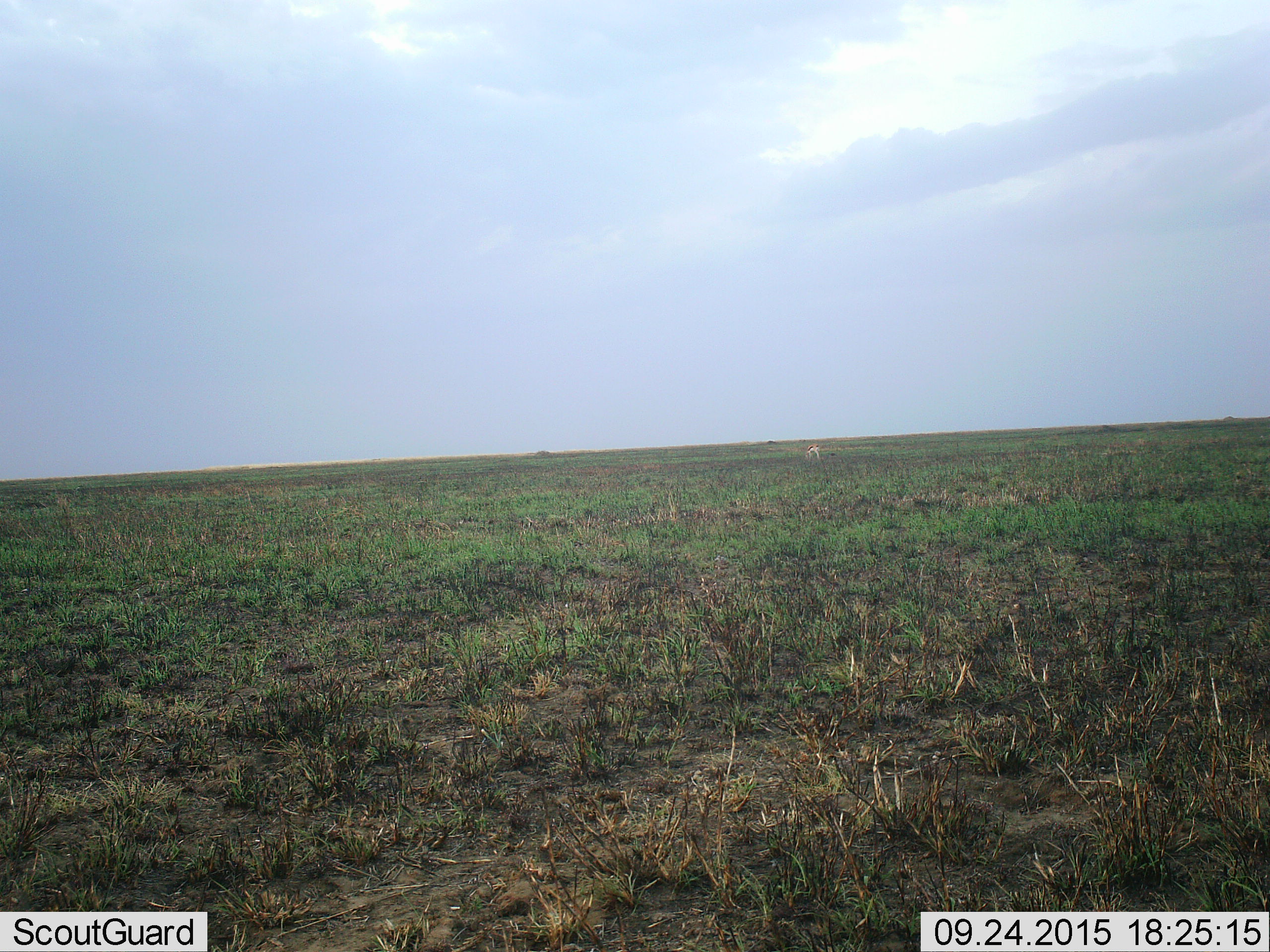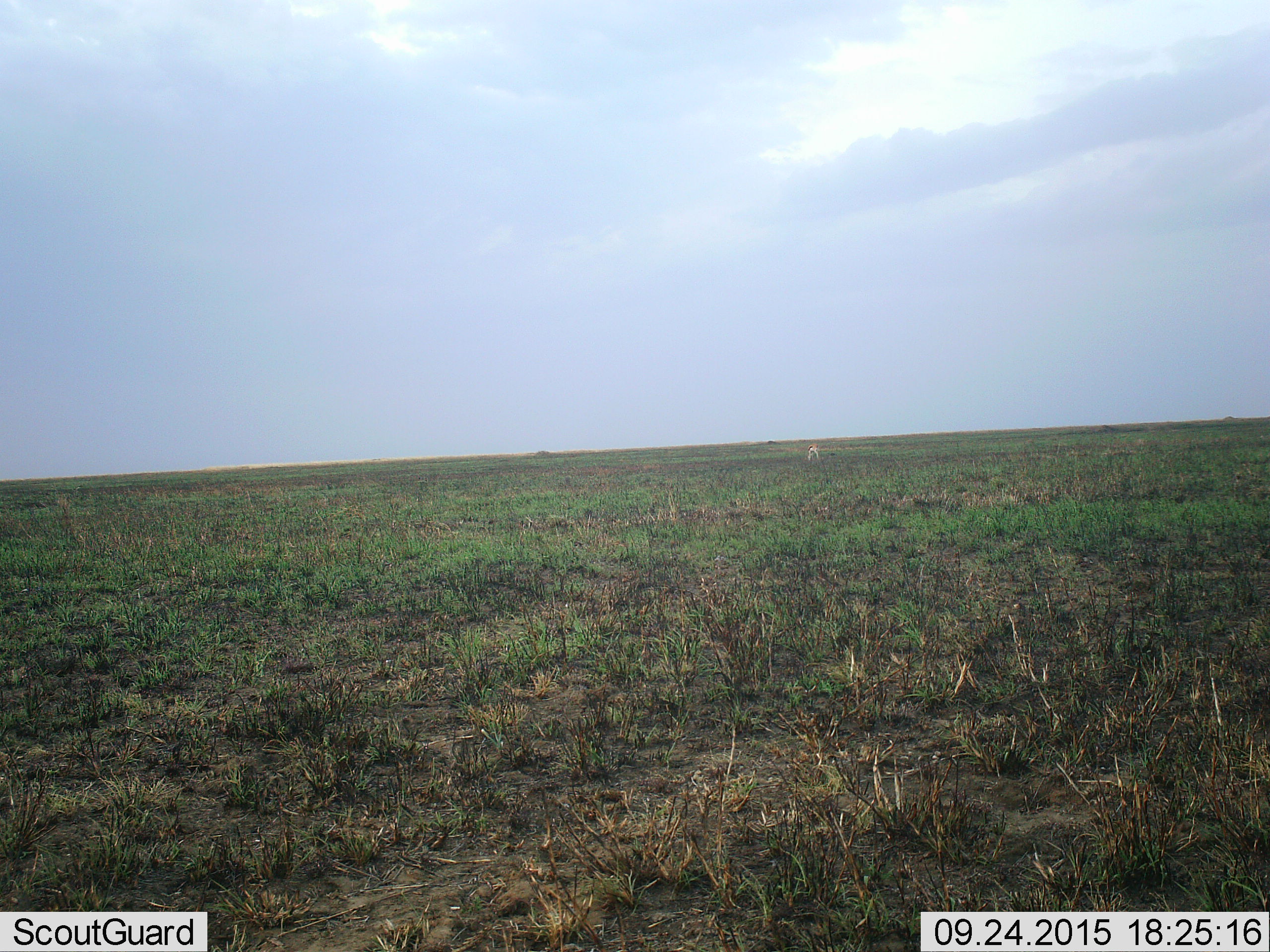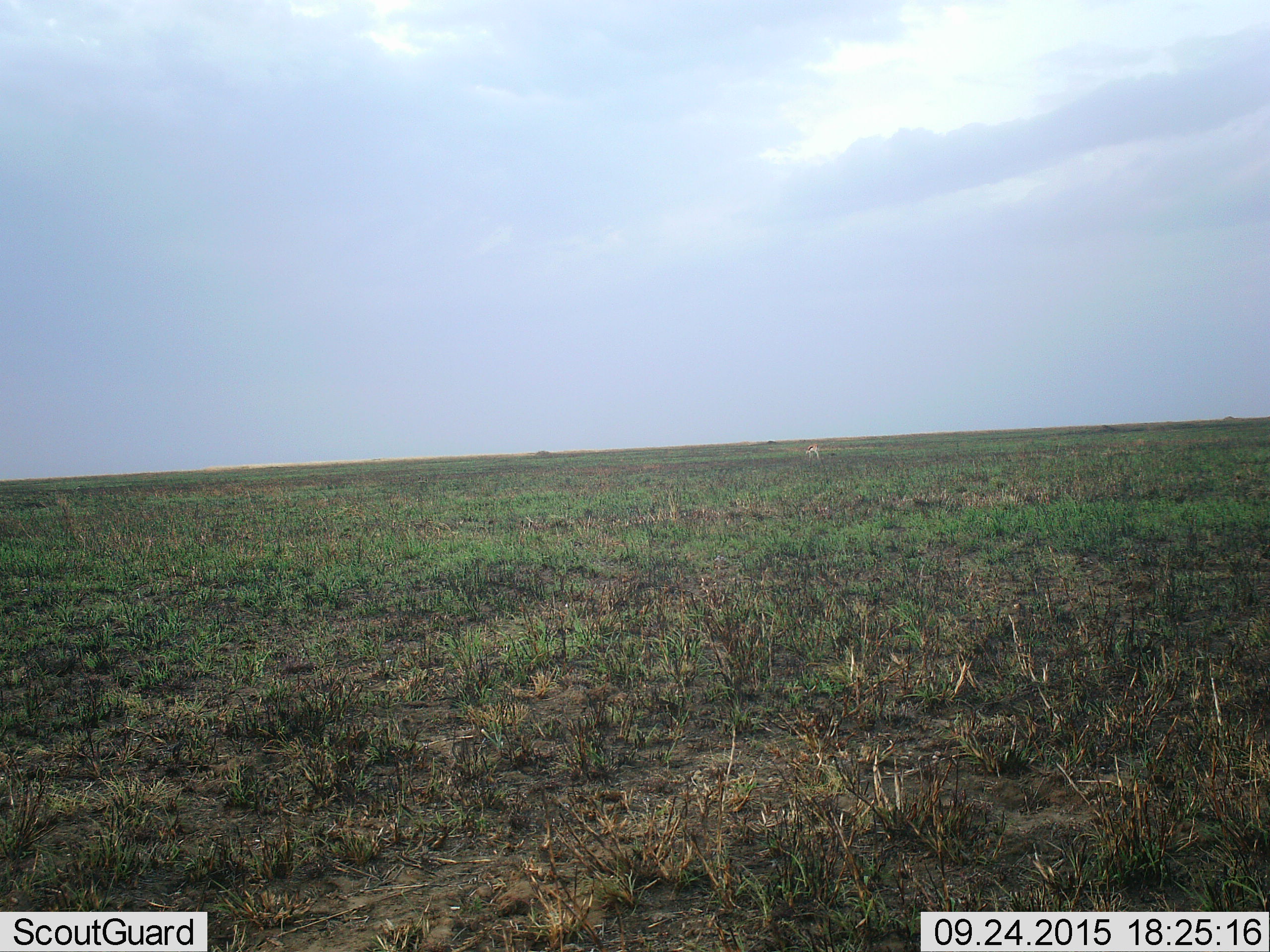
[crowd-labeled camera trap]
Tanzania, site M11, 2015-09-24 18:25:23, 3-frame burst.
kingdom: Animalia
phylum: Chordata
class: Mammalia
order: Artiodactyla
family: Bovidae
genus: Eudorcas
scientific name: Eudorcas thomsonii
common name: thomson's gazelle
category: gazellethomsons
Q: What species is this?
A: Gazellethomsons (thomson's gazelle) (Eudorcas thomsonii).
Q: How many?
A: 1.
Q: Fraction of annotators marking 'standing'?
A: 50%.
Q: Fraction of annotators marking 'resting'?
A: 0%.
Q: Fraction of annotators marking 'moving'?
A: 17%.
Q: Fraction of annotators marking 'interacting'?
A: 0%.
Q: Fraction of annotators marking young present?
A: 0%.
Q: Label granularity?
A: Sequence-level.